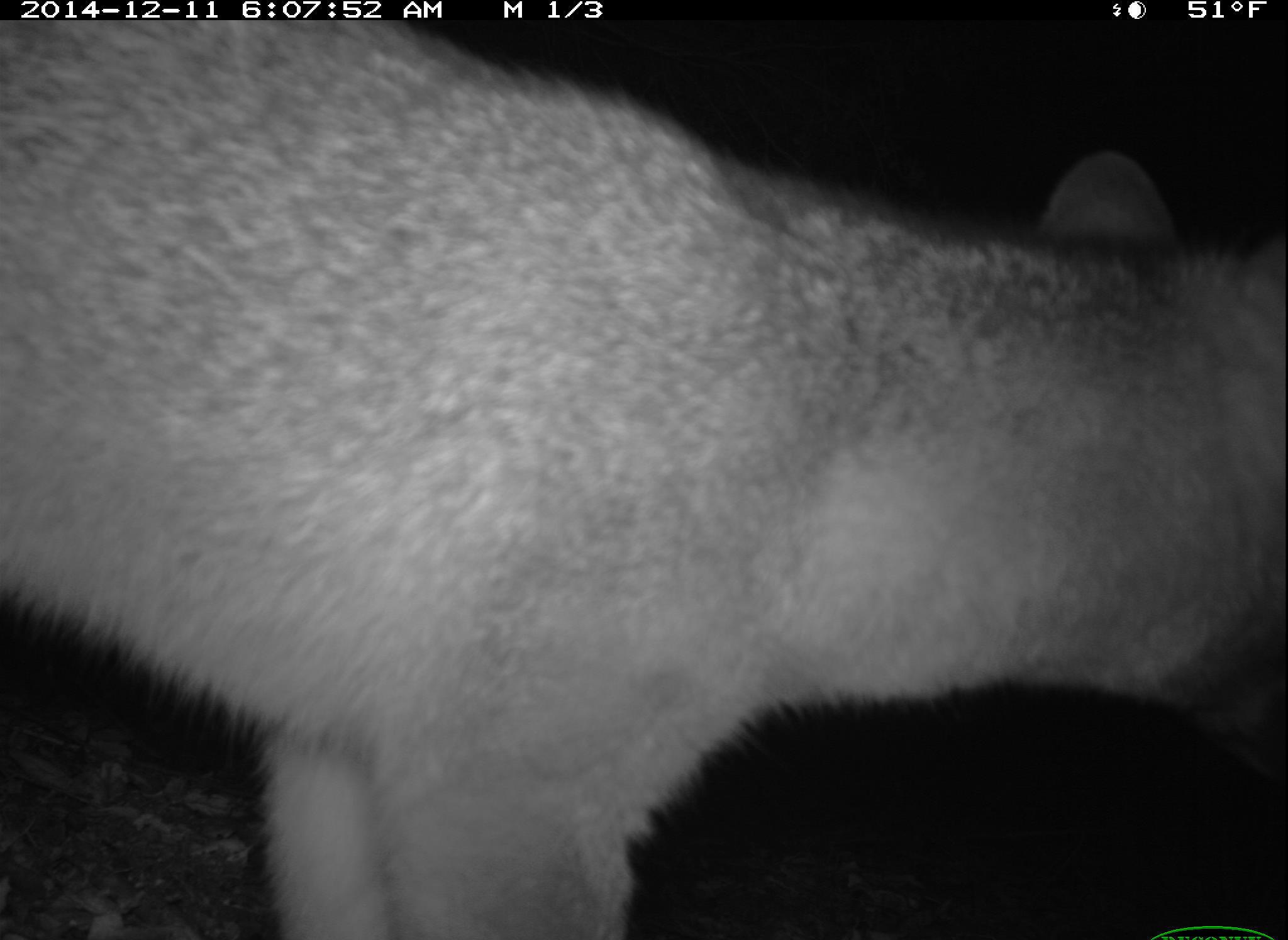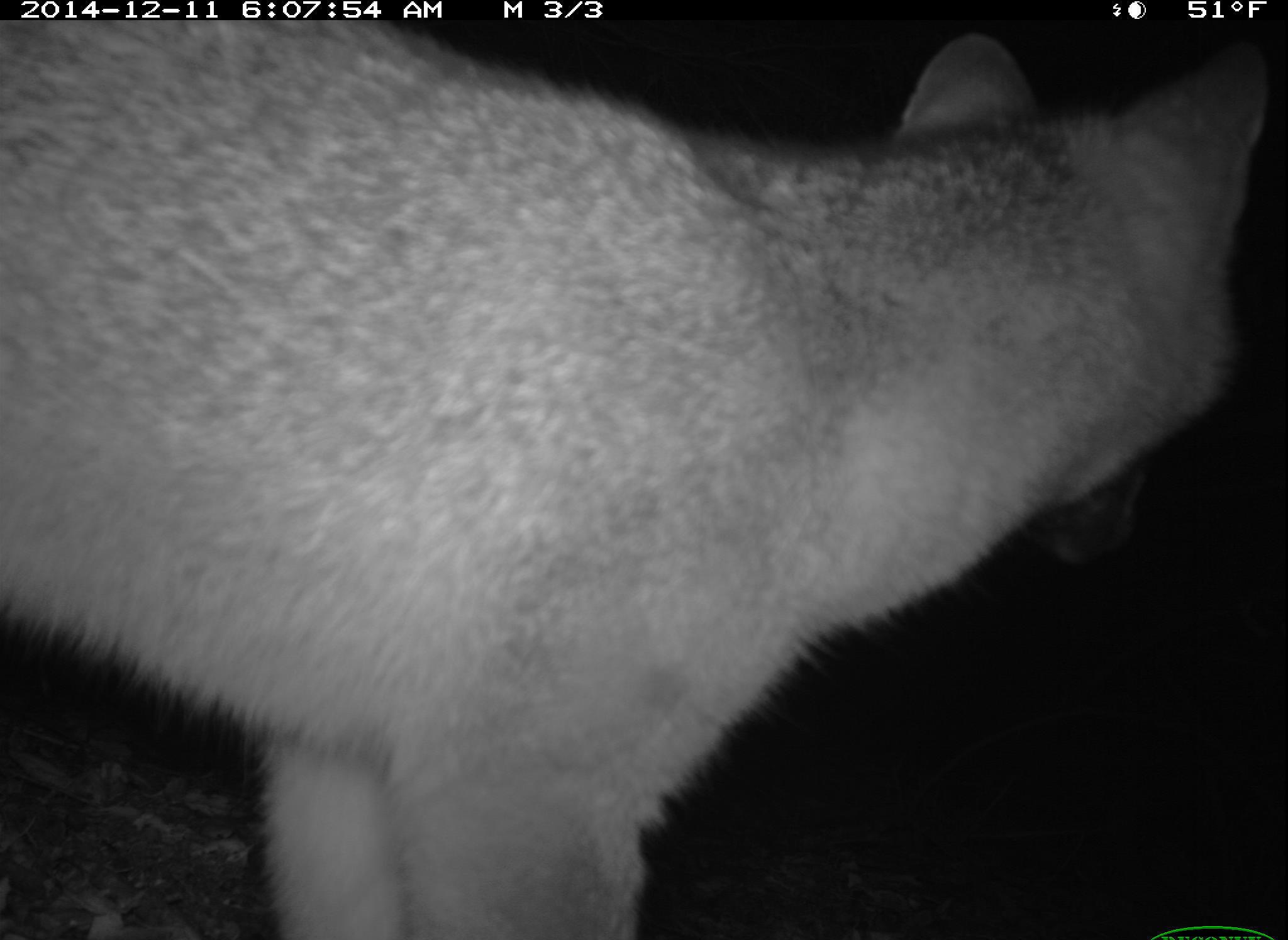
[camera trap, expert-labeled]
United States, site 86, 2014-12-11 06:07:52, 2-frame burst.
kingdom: Animalia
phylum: Chordata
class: Mammalia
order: Carnivora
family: Canidae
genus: Urocyon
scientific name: Urocyon cinereoargenteus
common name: gray fox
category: fox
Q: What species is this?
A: Fox (gray fox) (Urocyon cinereoargenteus).